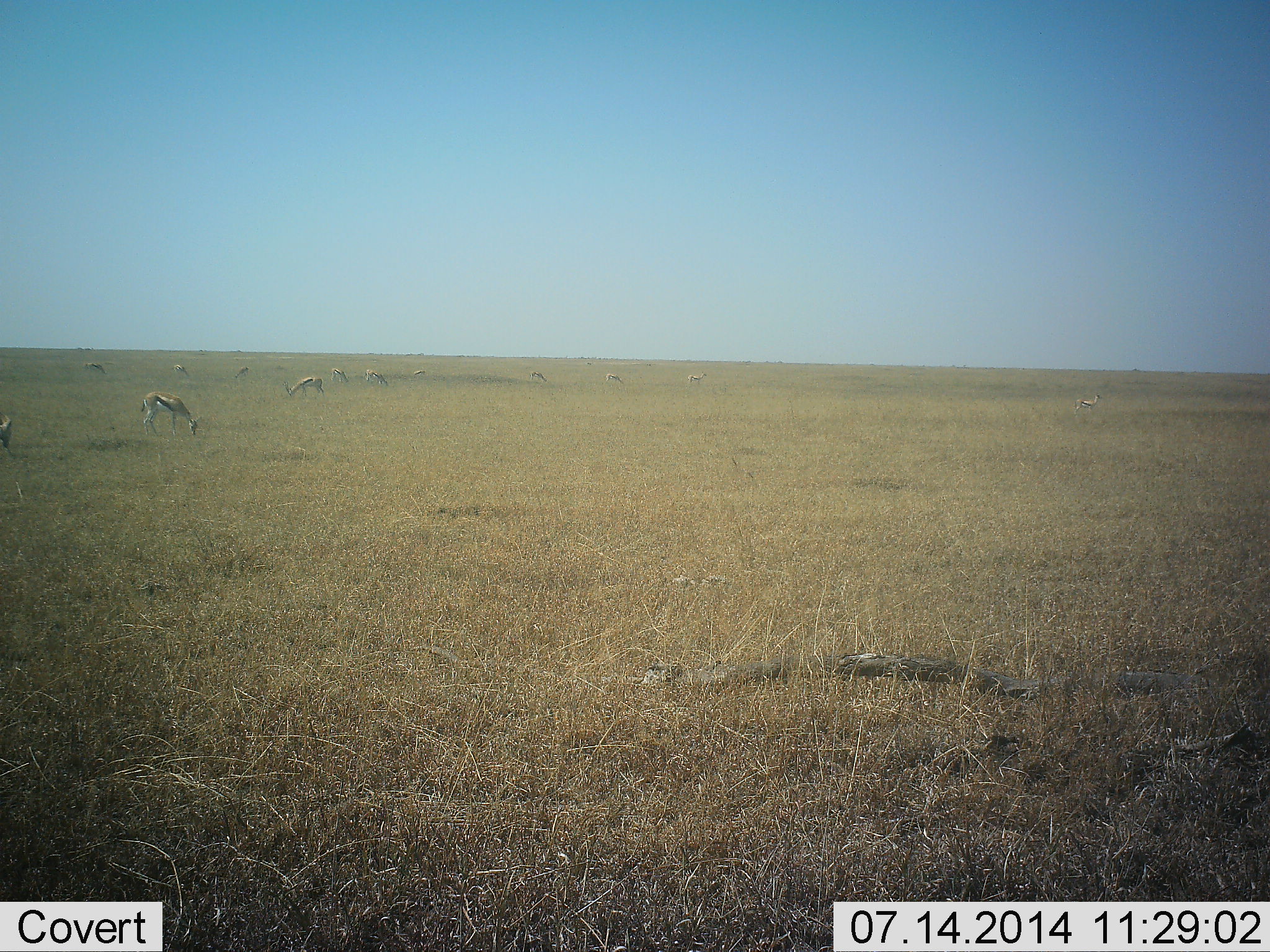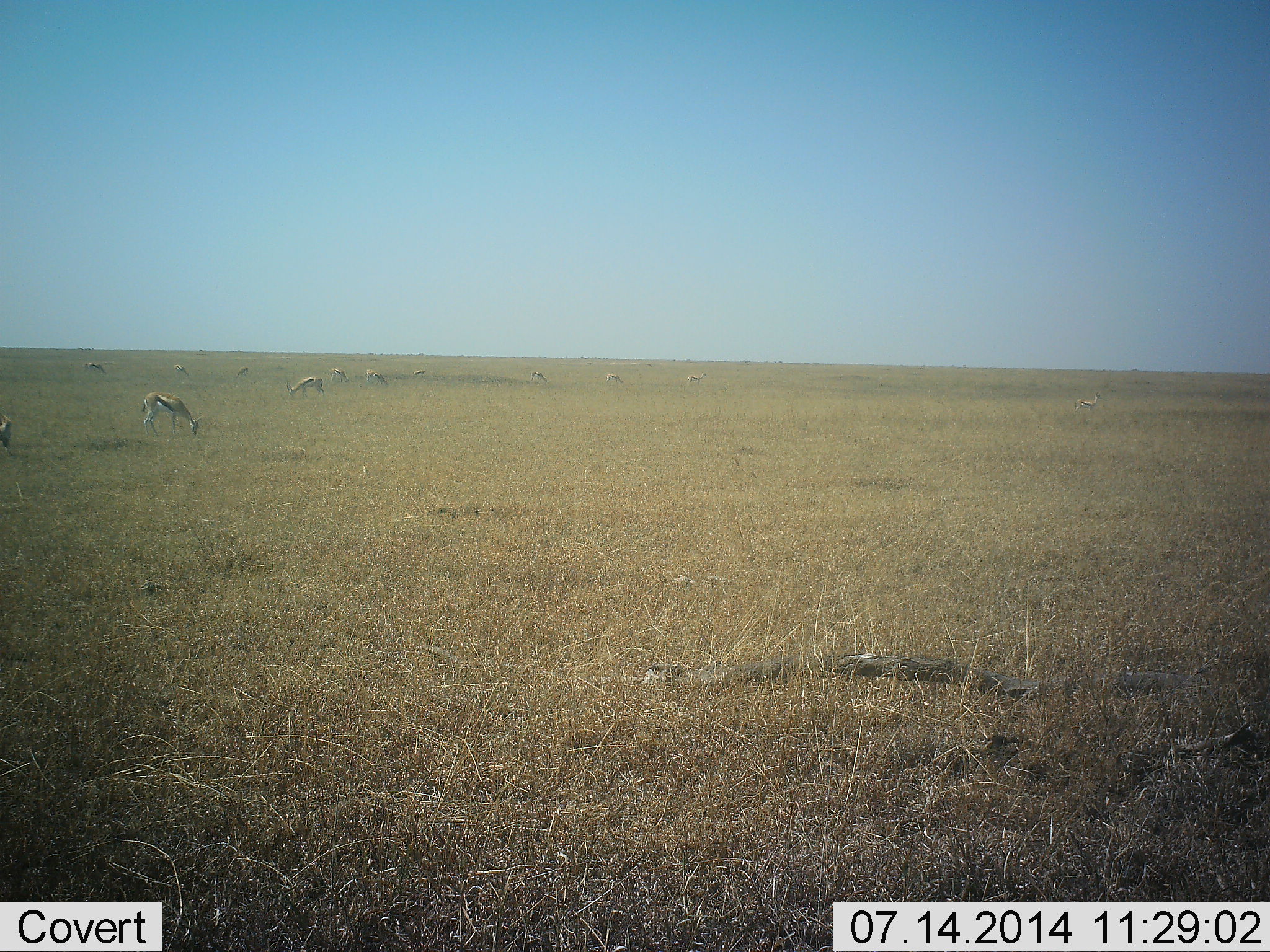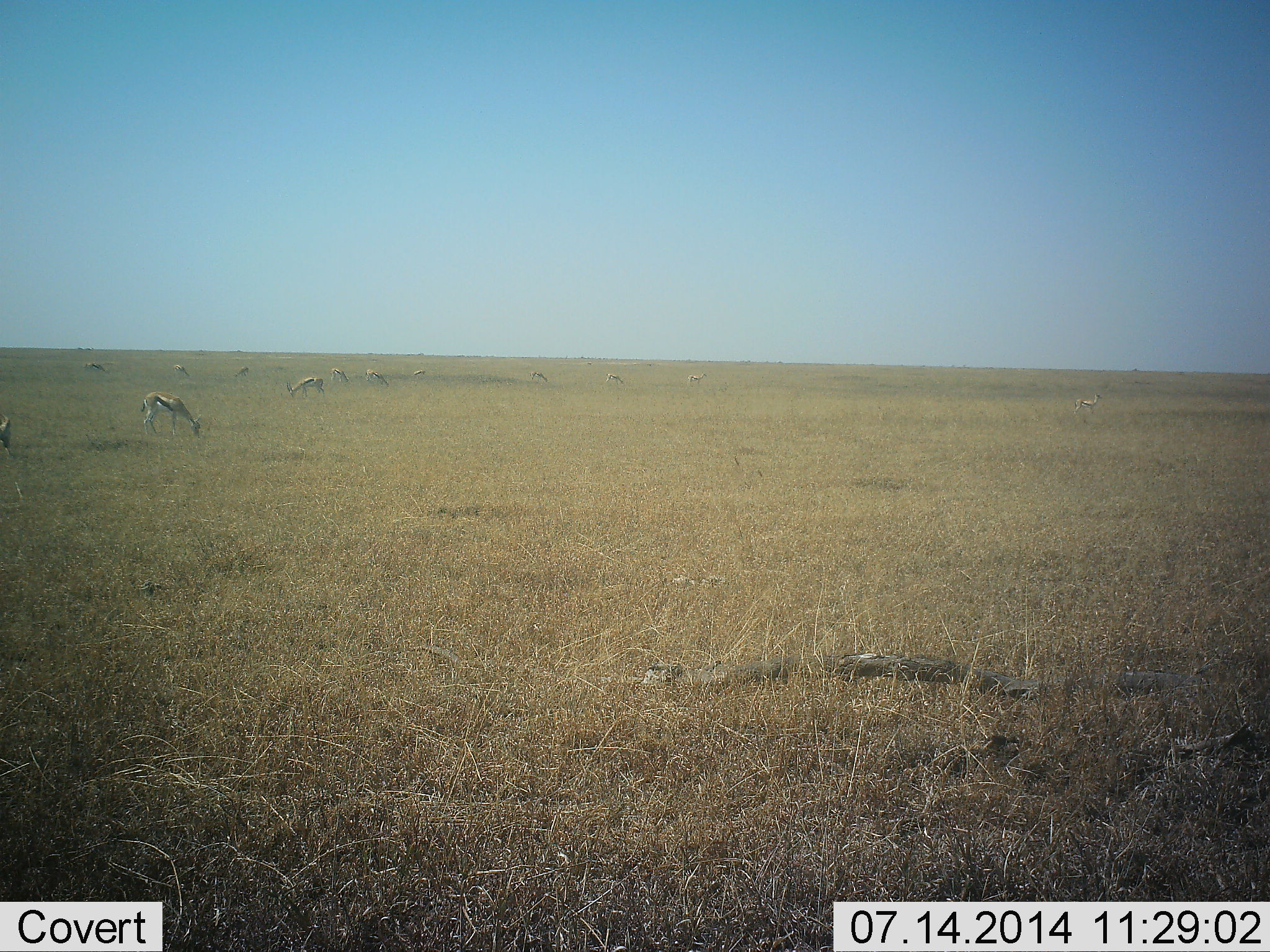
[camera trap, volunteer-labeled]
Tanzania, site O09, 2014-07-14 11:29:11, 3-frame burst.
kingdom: Animalia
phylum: Chordata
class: Mammalia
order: Artiodactyla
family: Bovidae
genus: Eudorcas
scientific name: Eudorcas thomsonii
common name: thomson's gazelle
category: gazellethomsons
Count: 11-50.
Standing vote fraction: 20%.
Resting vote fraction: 0%.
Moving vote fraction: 10%.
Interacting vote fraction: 0%.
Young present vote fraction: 0%.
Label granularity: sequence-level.